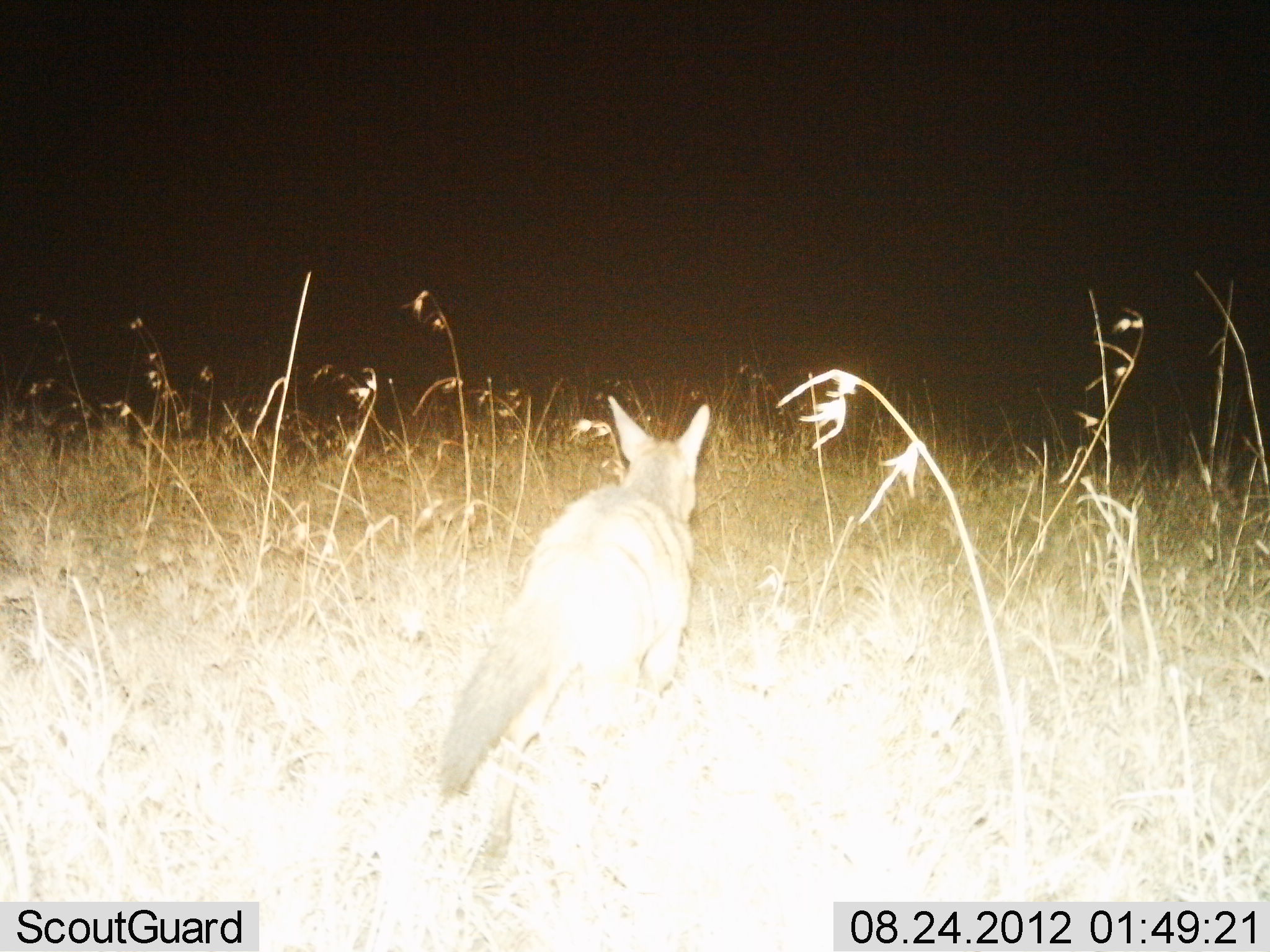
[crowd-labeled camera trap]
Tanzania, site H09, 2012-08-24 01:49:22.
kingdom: Animalia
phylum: Chordata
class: Mammalia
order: Carnivora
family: Canidae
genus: Otocyon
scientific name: Otocyon megalotis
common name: bat-eared fox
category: batearedfox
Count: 1.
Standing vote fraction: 20%.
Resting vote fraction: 0%.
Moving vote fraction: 90%.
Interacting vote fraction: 0%.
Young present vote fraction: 0%.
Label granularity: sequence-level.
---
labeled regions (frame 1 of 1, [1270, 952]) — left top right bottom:
animal: 433 396 717 875